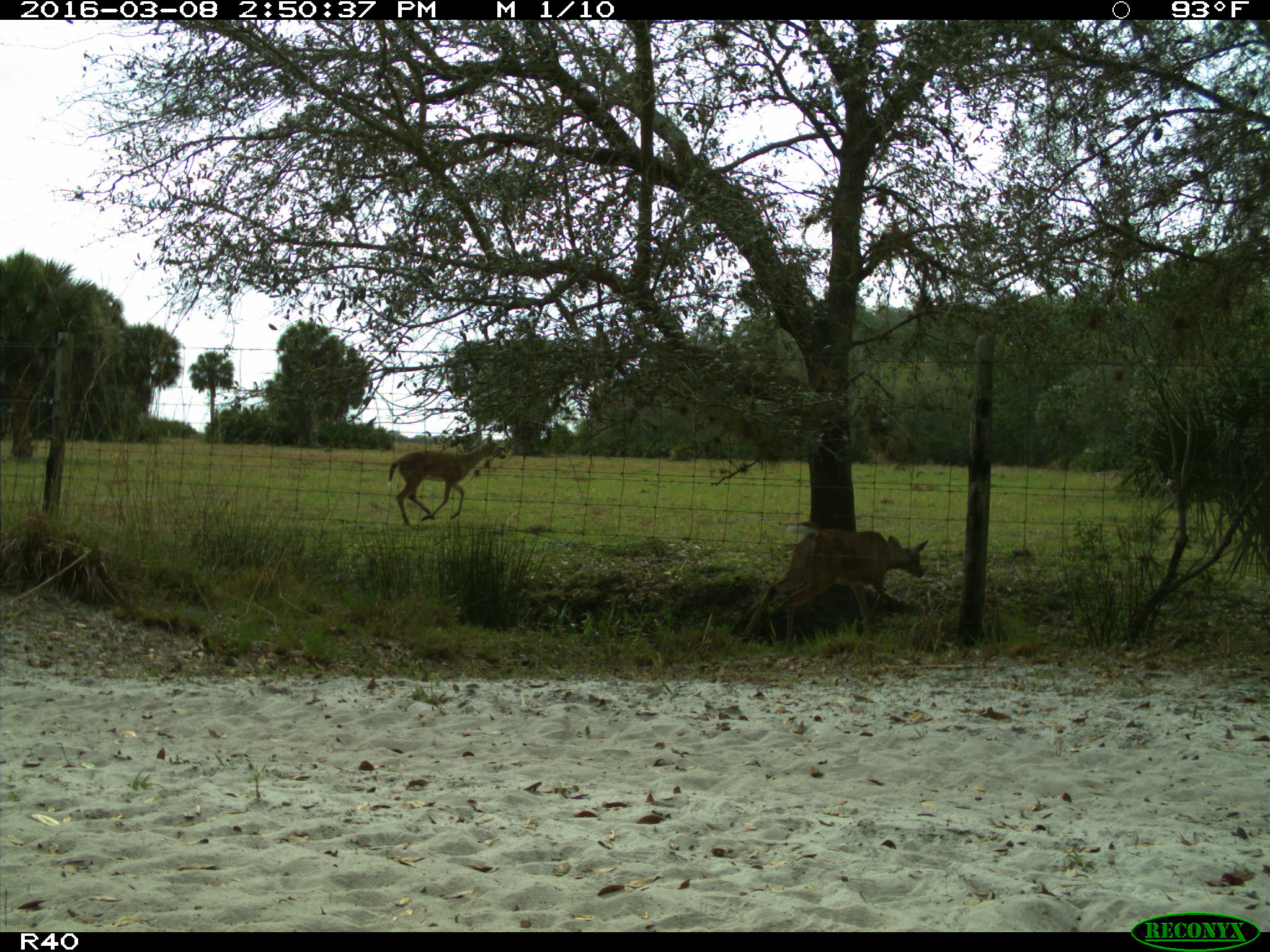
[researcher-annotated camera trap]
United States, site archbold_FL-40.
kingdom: Animalia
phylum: Chordata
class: Mammalia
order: Artiodactyla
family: Cervidae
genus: Odocoileus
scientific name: Odocoileus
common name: deer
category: unidentified deer